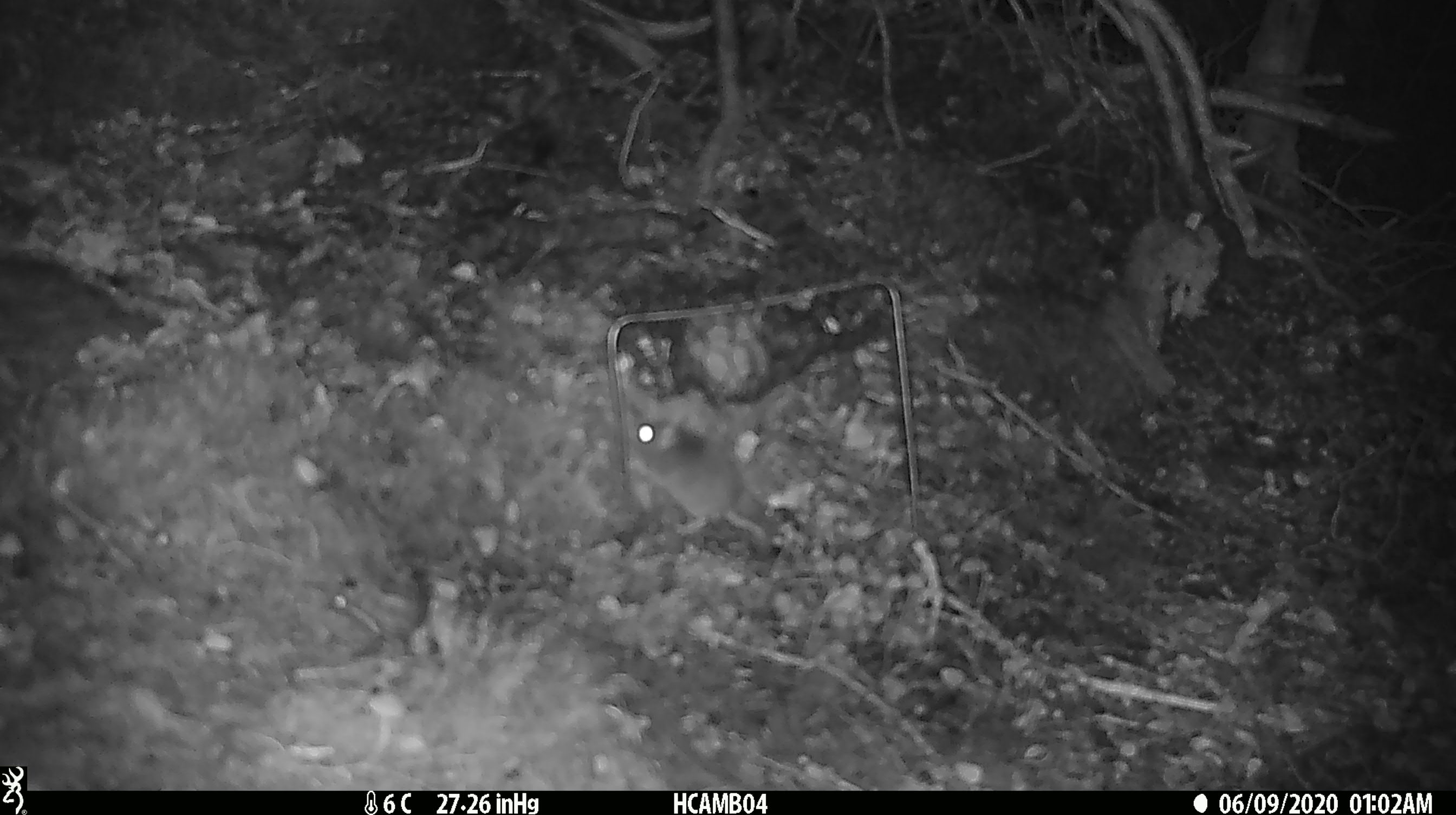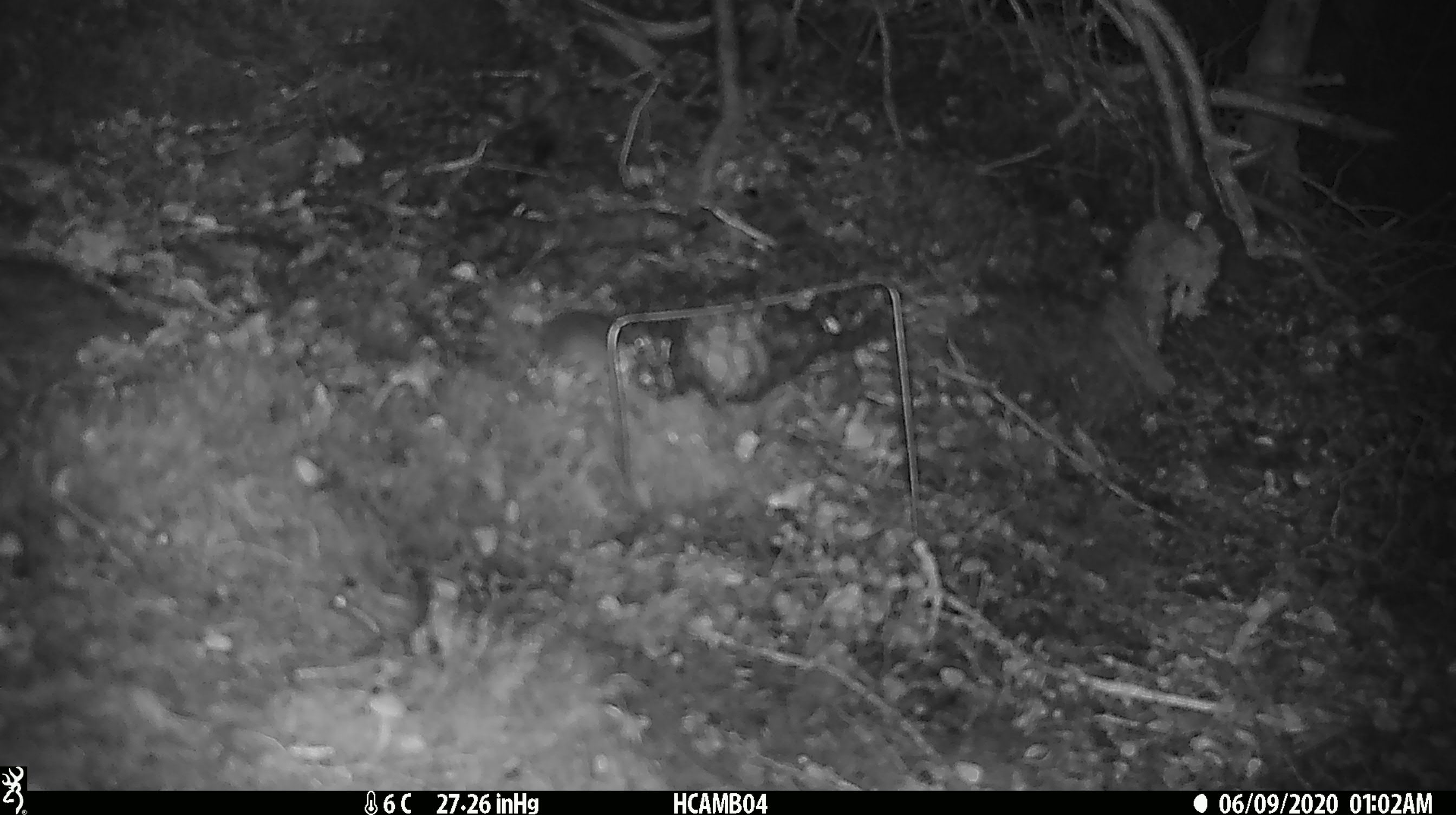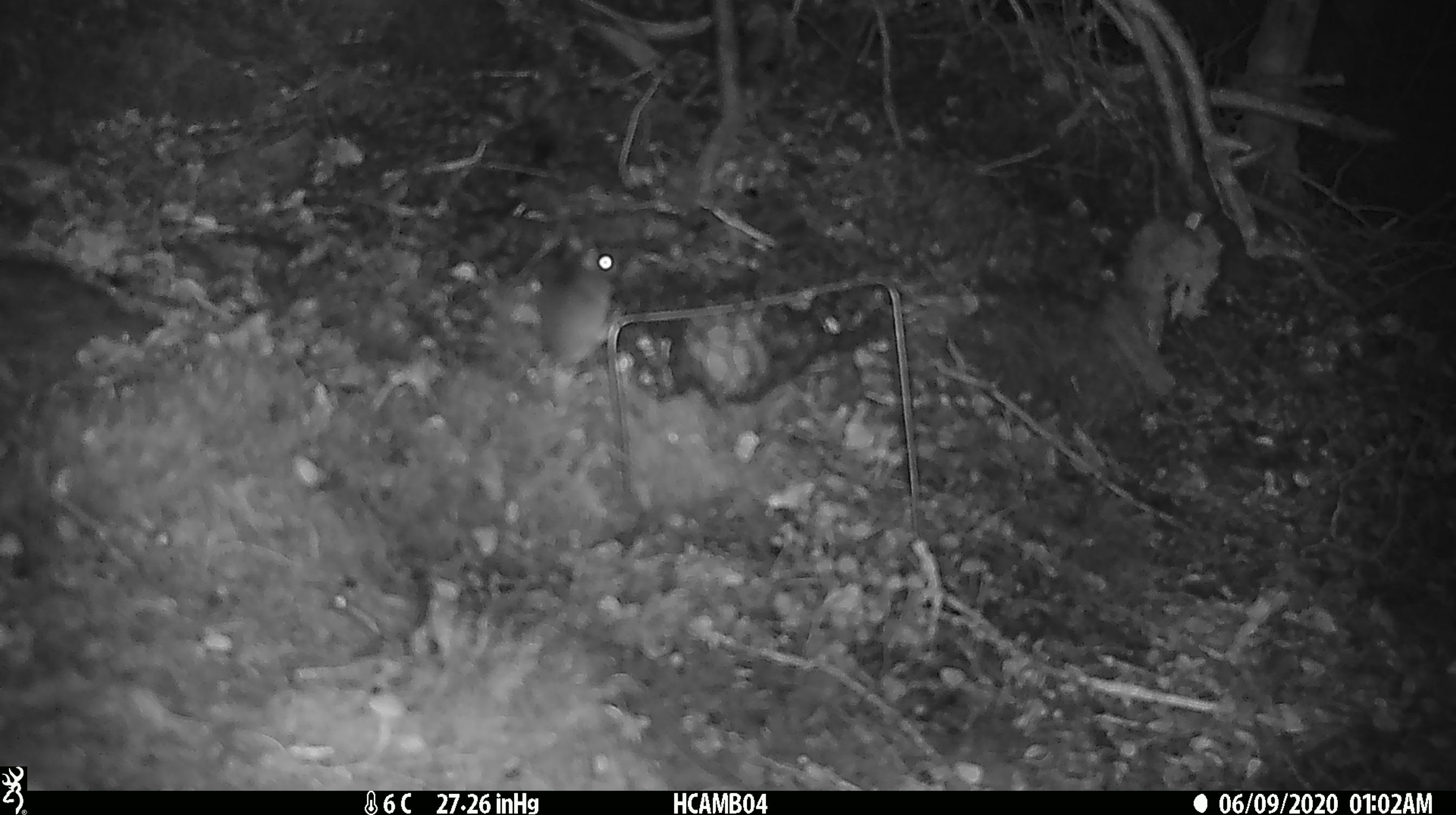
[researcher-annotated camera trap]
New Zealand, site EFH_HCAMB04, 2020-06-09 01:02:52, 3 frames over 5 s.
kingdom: Animalia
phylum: Chordata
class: Mammalia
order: Rodentia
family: Muridae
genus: Mus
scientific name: Mus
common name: mouse